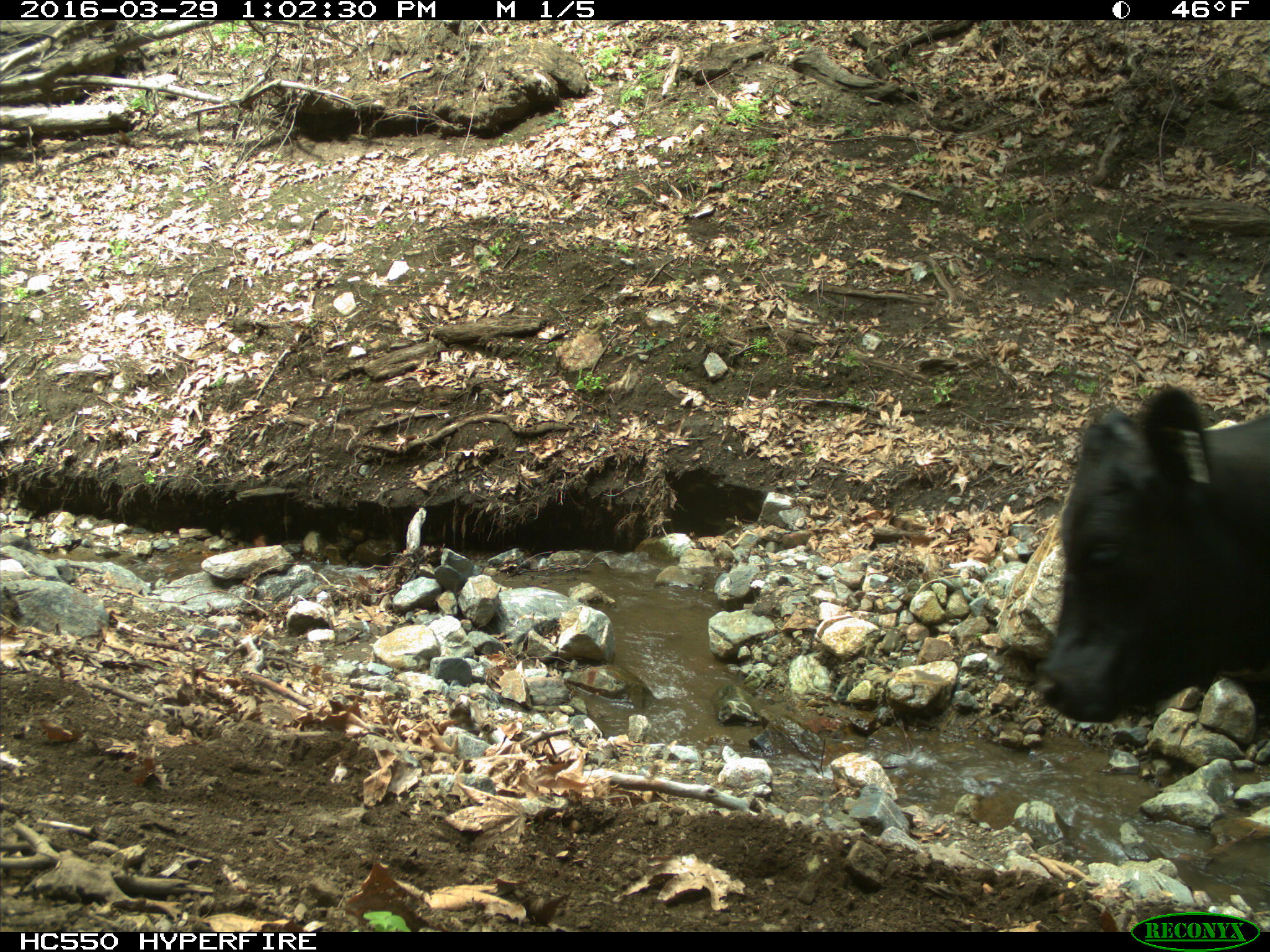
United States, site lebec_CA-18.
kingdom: Animalia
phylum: Chordata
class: Mammalia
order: Artiodactyla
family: Bovidae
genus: Bos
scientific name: Bos taurus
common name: domestic cow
Bos taurus (domestic cow).